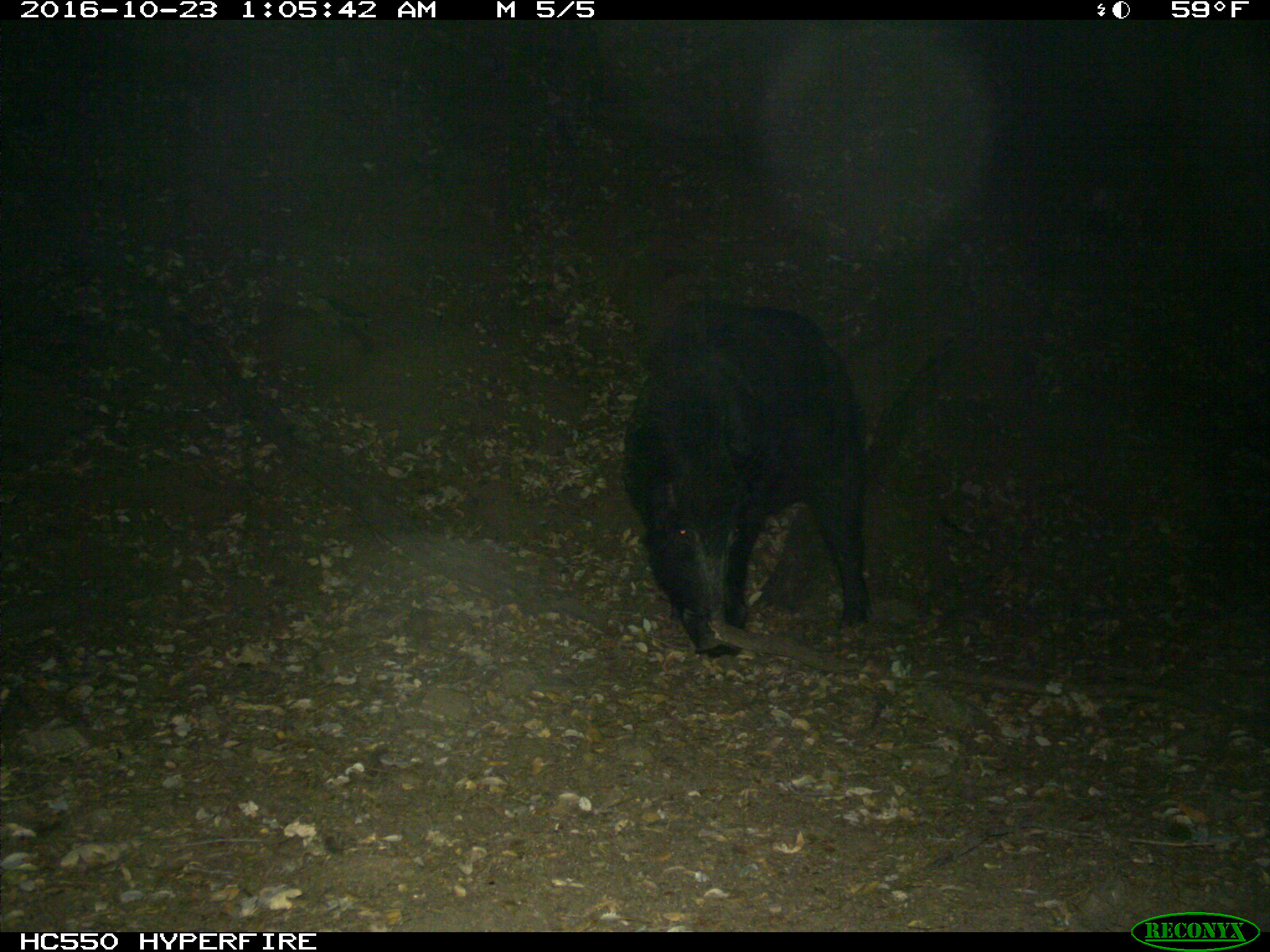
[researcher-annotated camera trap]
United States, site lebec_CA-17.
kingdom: Animalia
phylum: Chordata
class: Mammalia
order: Artiodactyla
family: Suidae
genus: Sus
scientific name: Sus scrofa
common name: wild boar